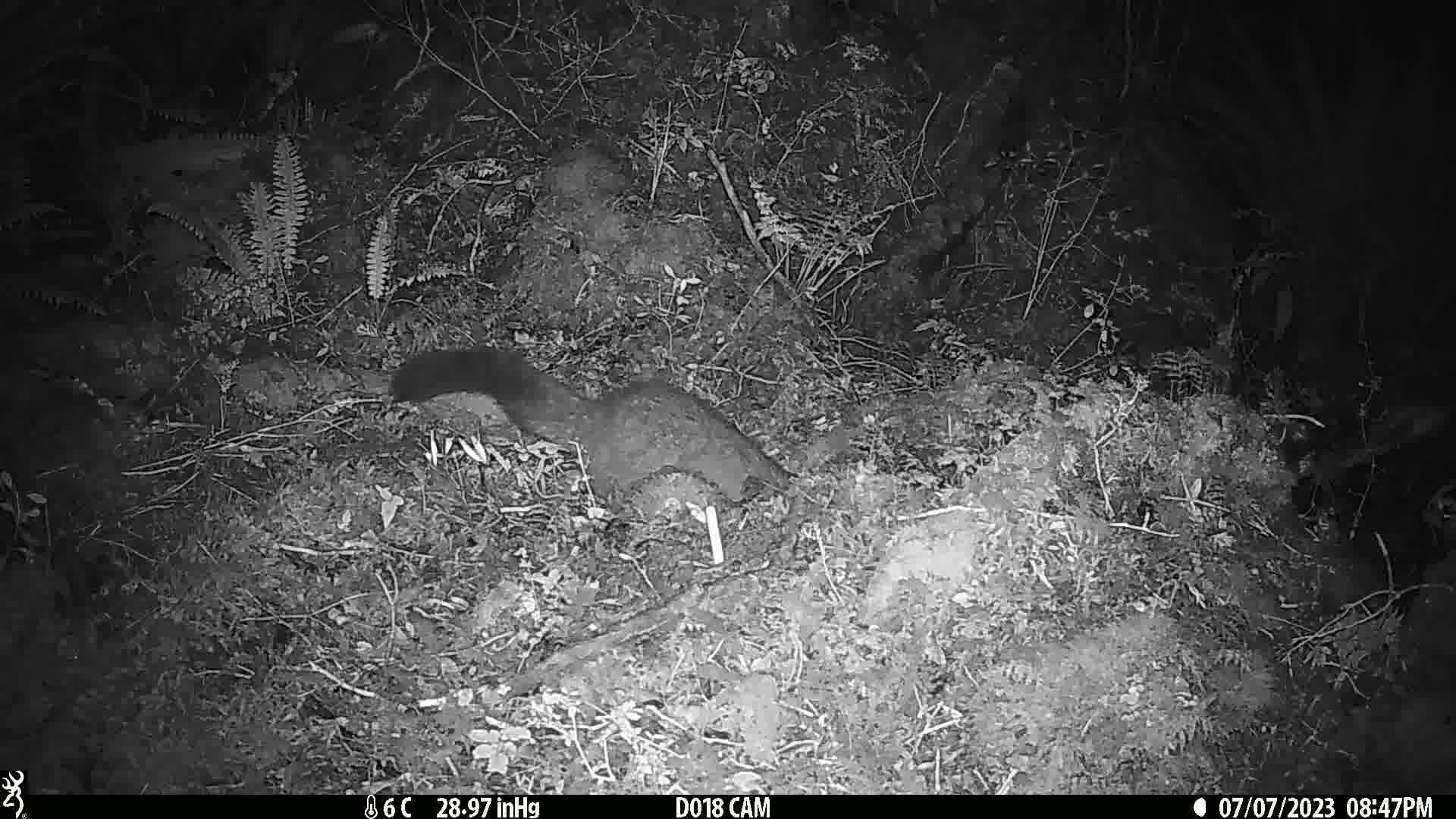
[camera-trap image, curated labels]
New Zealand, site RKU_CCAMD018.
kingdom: Animalia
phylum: Chordata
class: Mammalia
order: Diprotodontia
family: Phalangeridae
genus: Trichosurus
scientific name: Trichosurus vulpecula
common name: common brushtail possum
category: possum